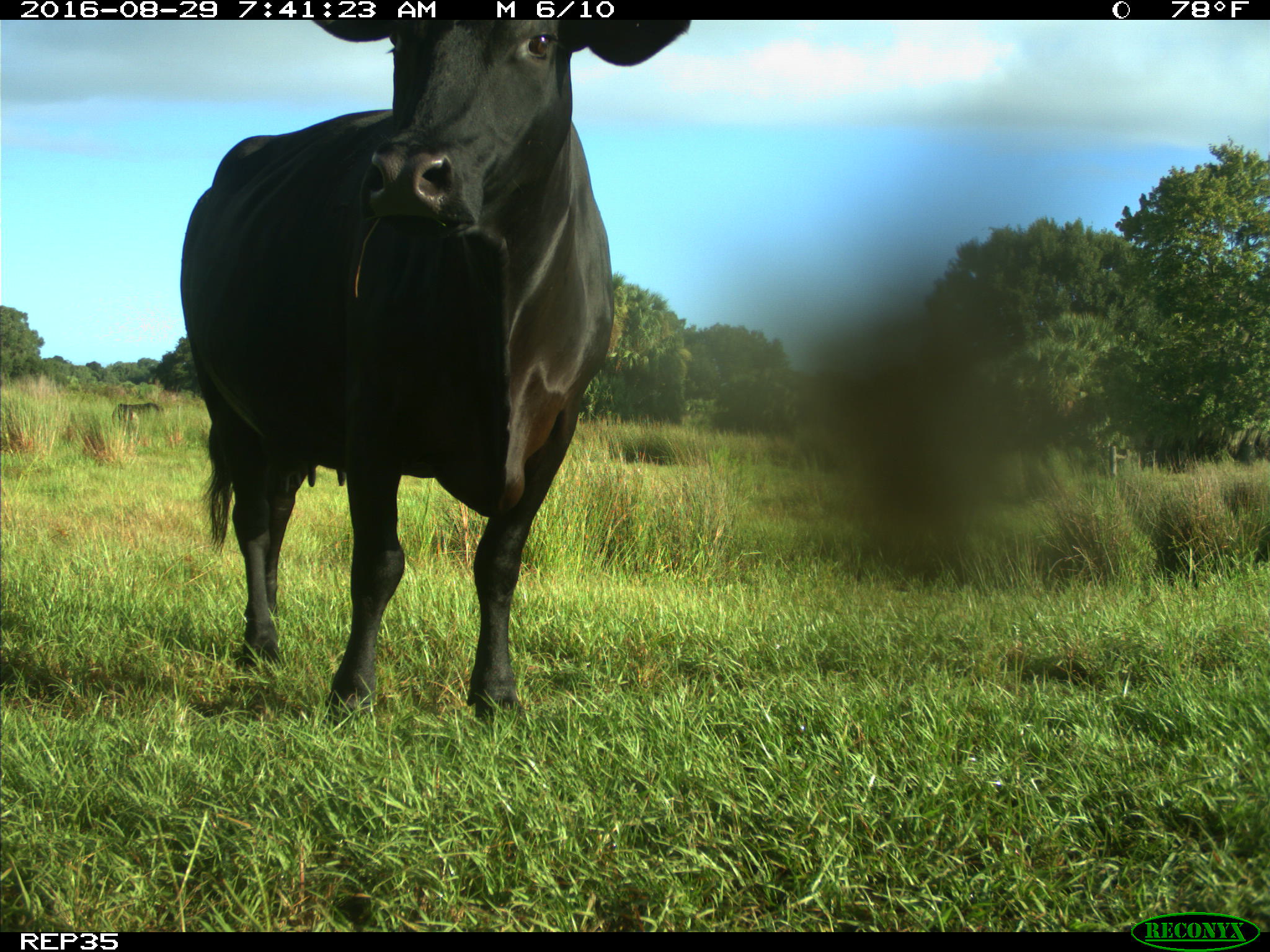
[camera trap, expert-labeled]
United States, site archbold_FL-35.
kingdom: Animalia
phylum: Chordata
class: Mammalia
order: Artiodactyla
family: Bovidae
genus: Bos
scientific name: Bos taurus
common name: domestic cow